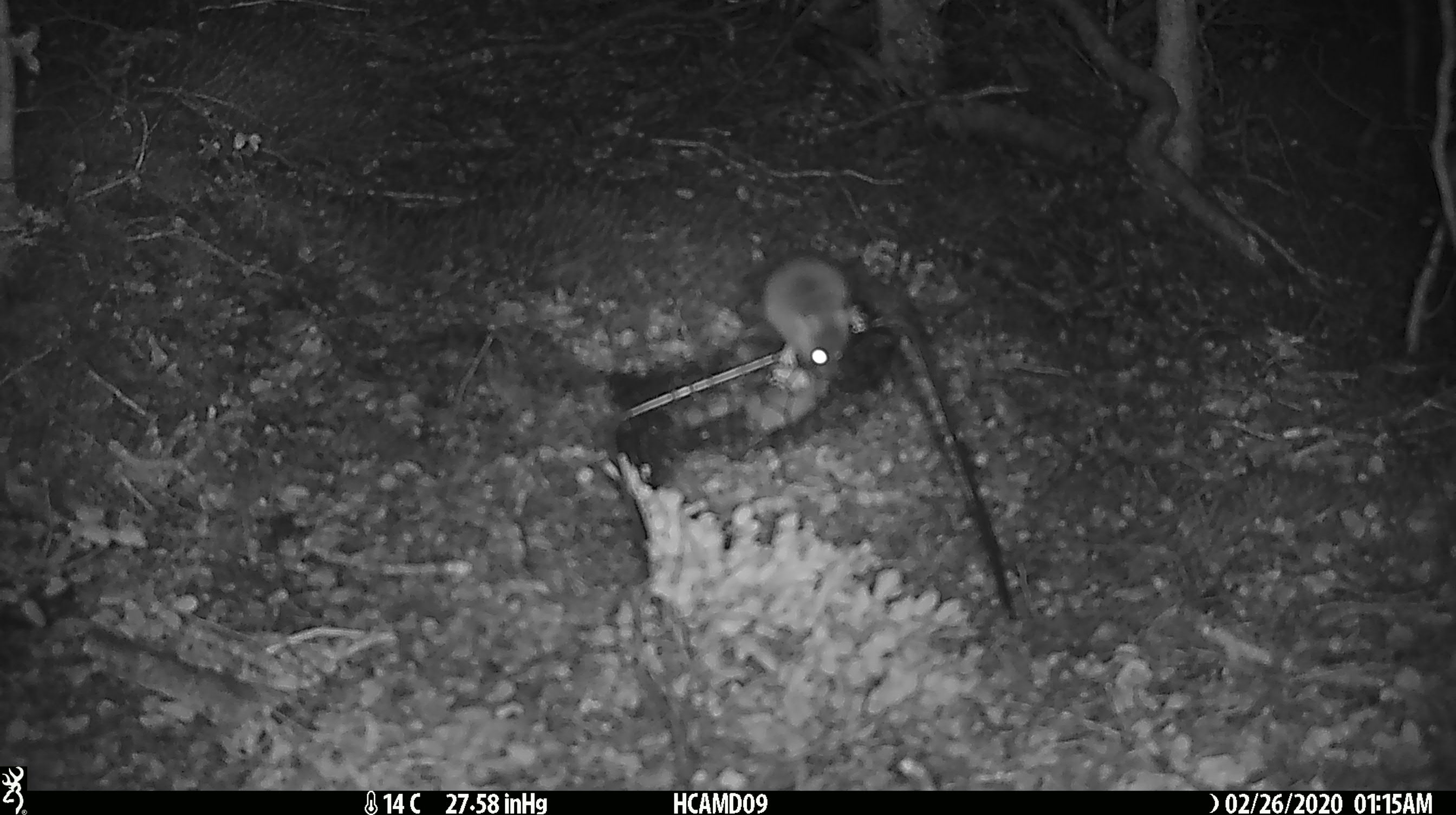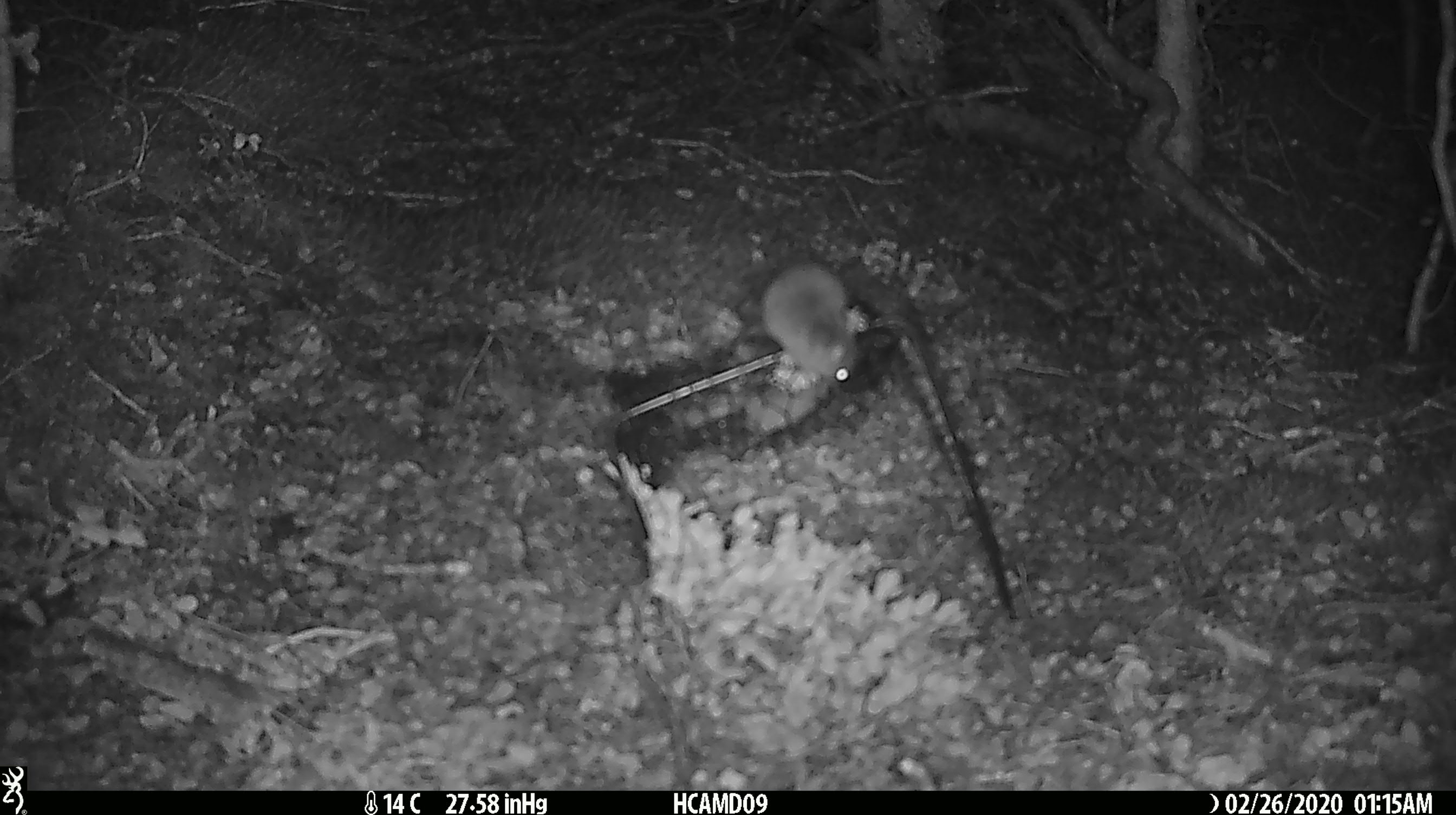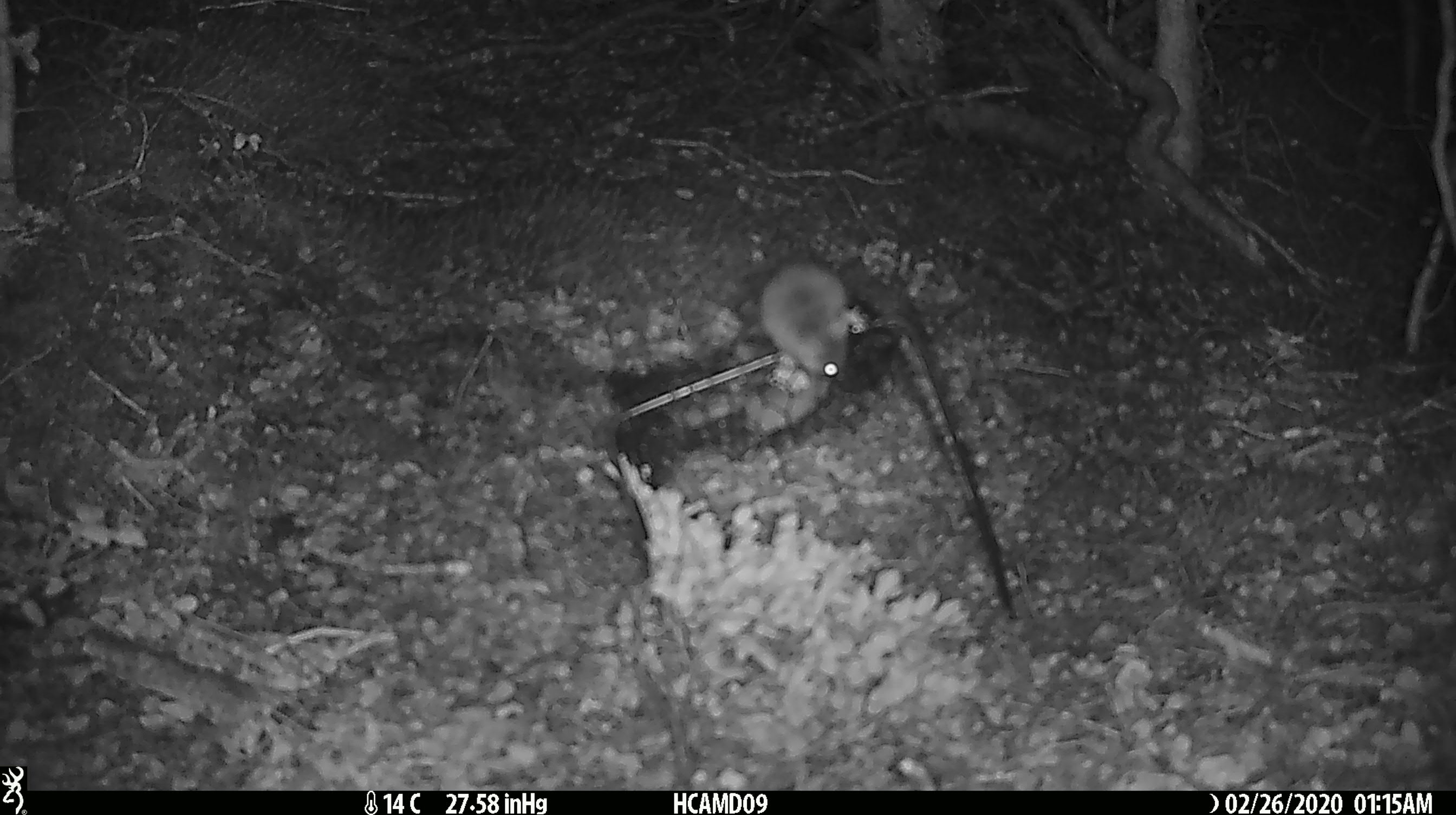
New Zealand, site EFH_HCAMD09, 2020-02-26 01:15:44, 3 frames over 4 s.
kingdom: Animalia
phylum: Chordata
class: Mammalia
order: Rodentia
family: Muridae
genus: Mus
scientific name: Mus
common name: mouse